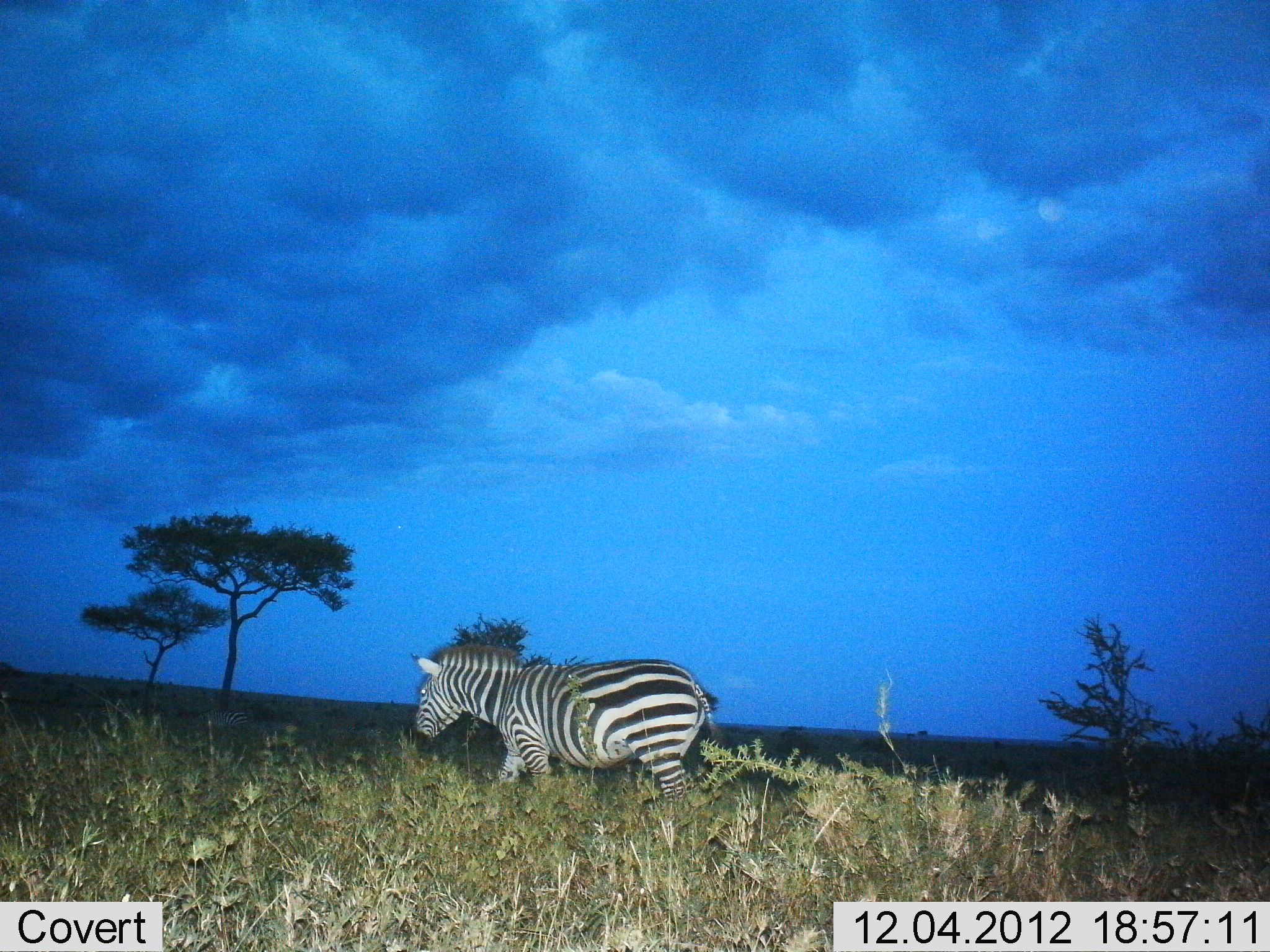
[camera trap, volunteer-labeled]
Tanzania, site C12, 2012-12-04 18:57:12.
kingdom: Animalia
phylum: Chordata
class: Mammalia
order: Perissodactyla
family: Equidae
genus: Equus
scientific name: Equus quagga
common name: plains zebra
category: zebra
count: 1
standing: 10%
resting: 0%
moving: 90%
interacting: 0%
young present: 0%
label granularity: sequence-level